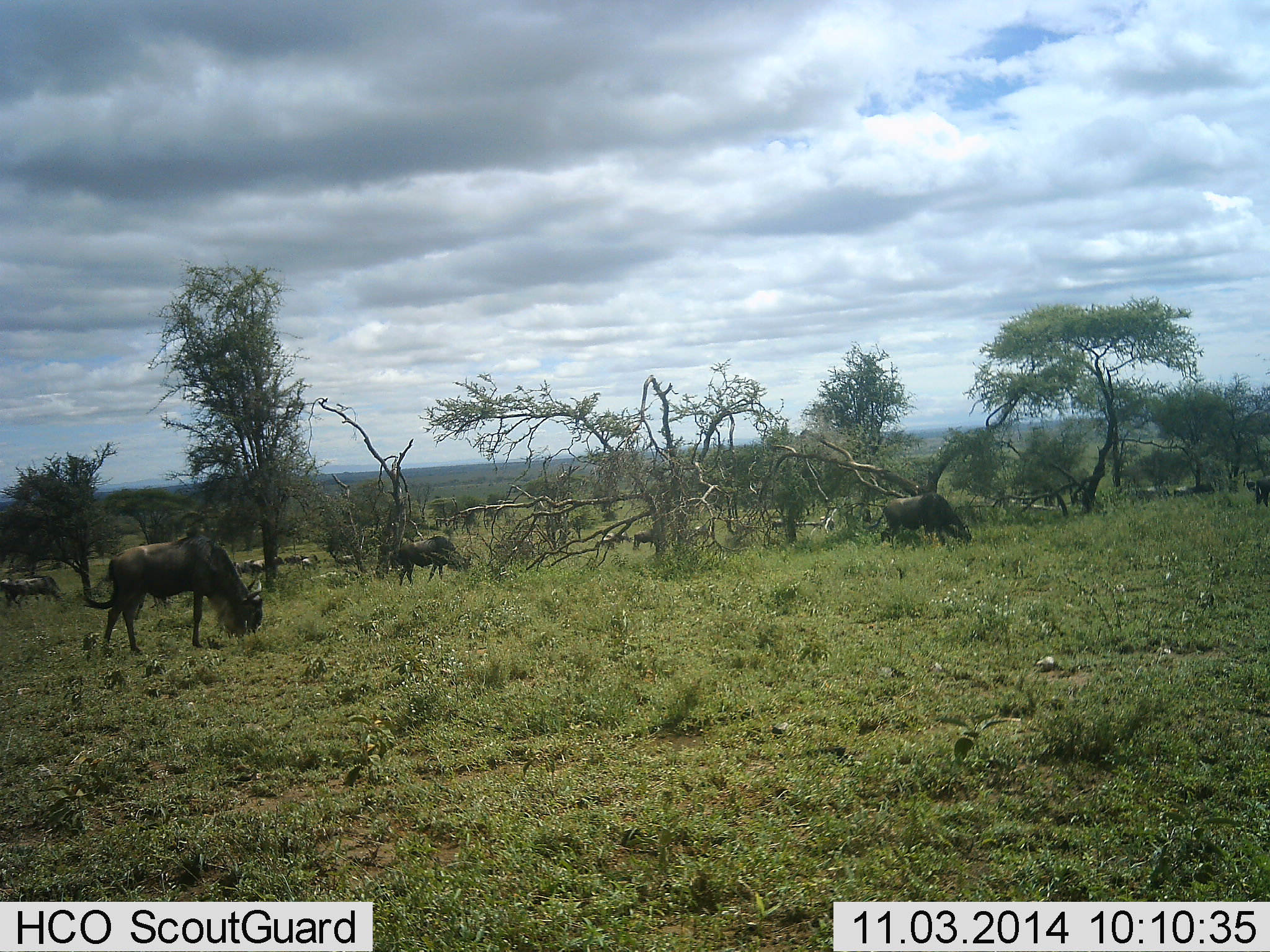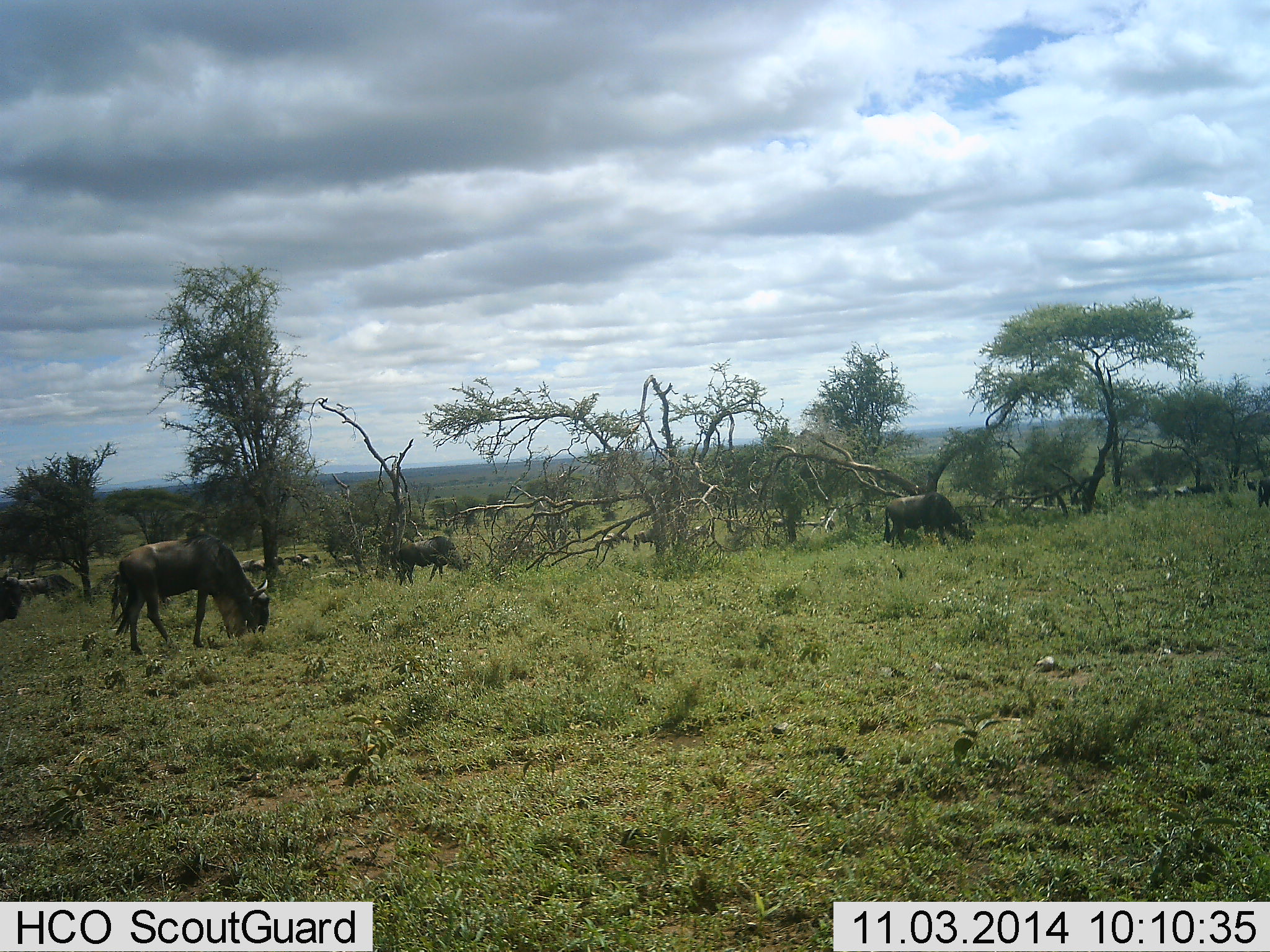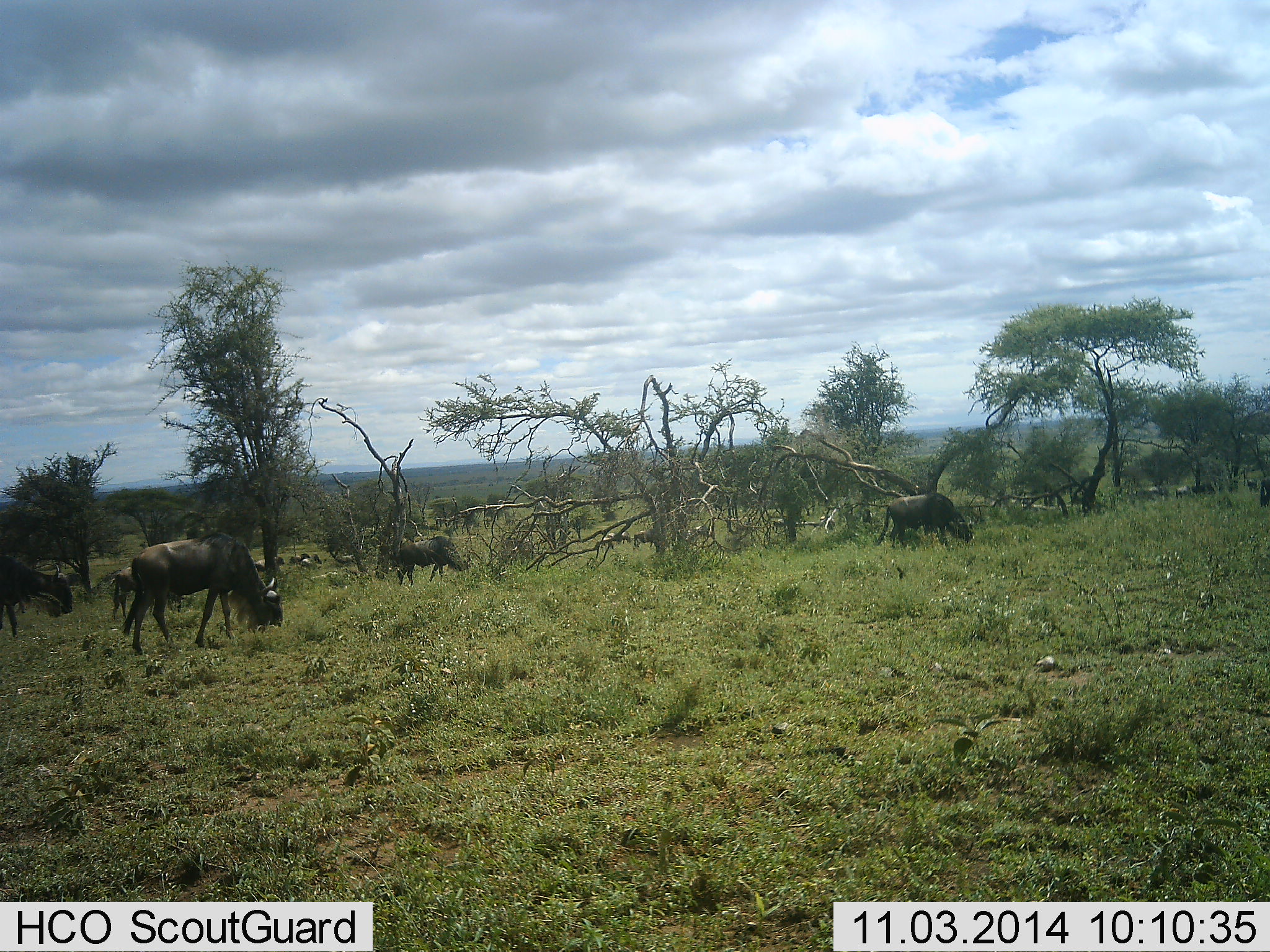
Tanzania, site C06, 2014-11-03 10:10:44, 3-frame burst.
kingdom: Animalia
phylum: Chordata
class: Mammalia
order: Artiodactyla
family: Bovidae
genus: Connochaetes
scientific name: Connochaetes taurinus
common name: blue wildebeest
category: wildebeest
Wildebeest (blue wildebeest) (Connochaetes taurinus), count 10. Behavior (volunteer vote fractions): standing 20%, resting 0%, moving 30%, interacting 0%. Young present (vote fraction): 0%. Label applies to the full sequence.